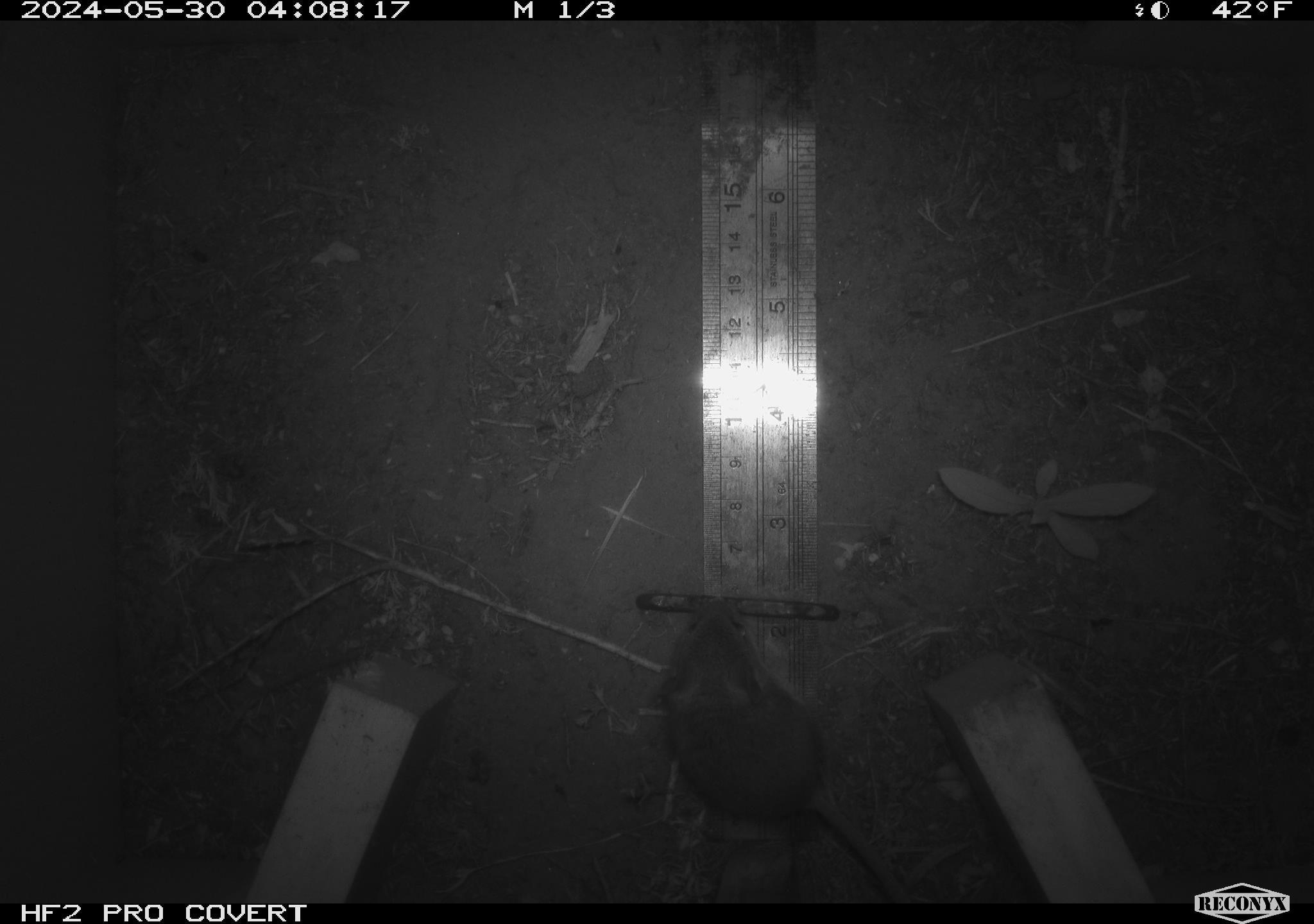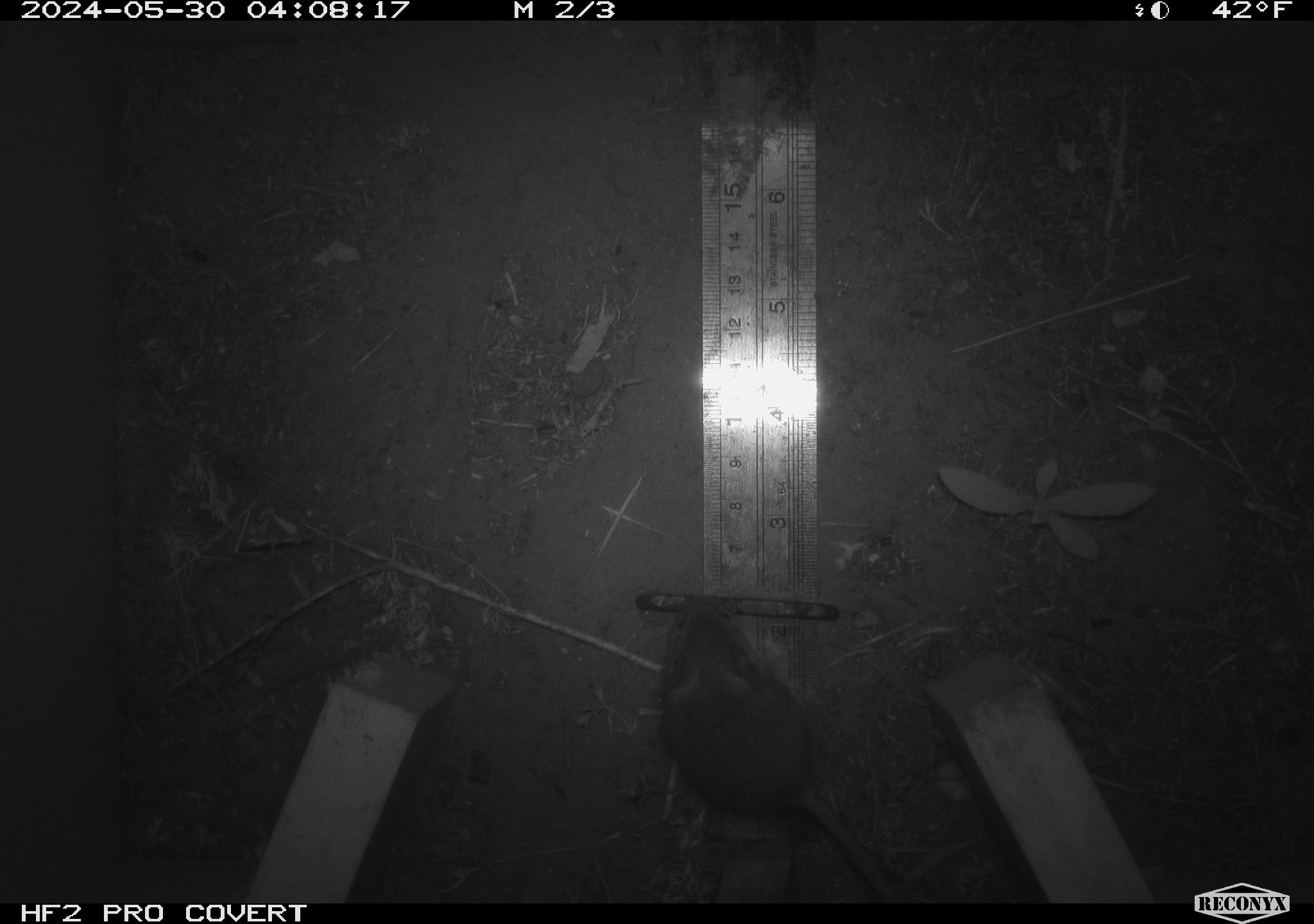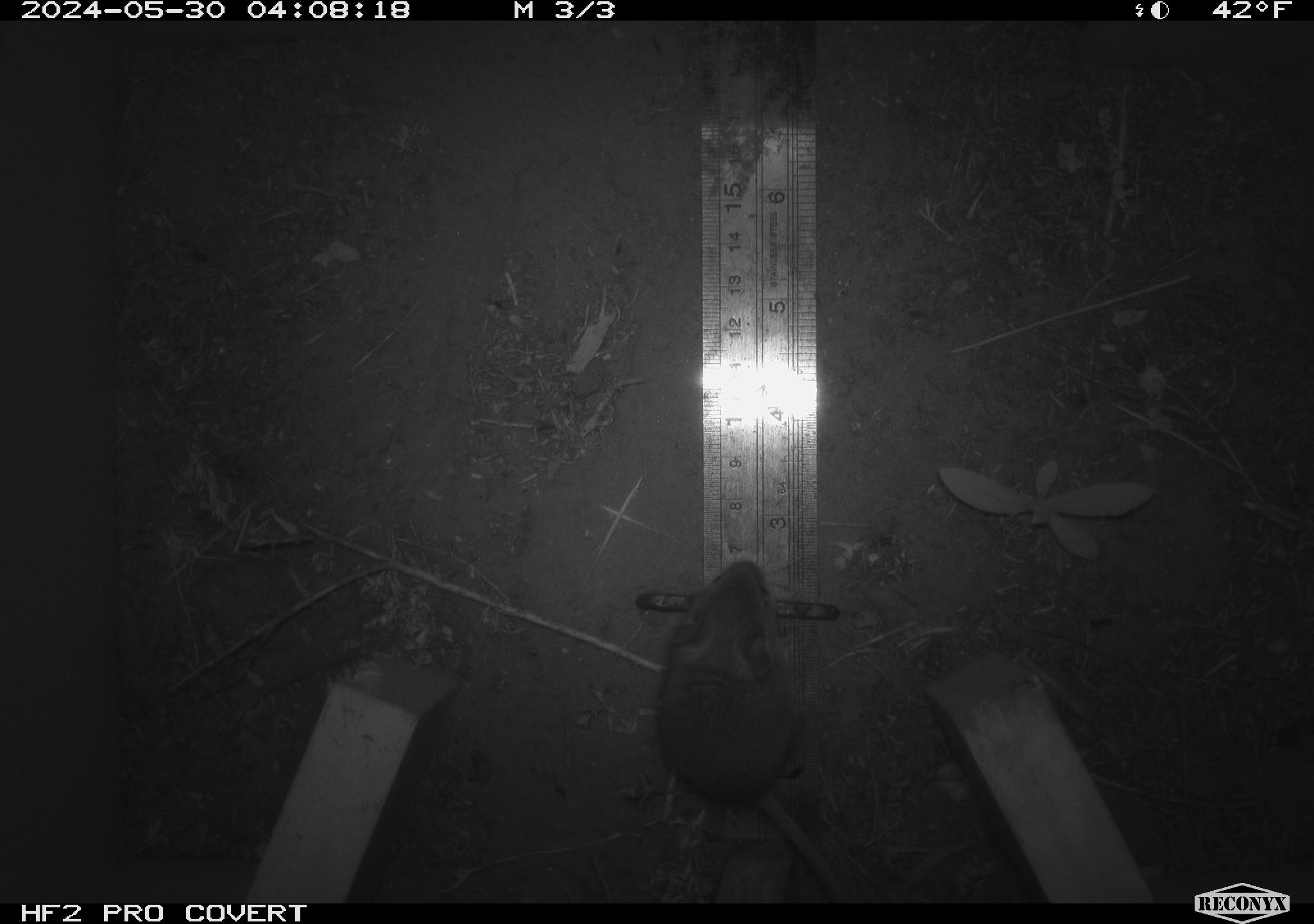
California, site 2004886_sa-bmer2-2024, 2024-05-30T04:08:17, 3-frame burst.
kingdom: Animalia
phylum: Chordata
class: Mammalia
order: Rodentia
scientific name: Rodentia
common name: mouse species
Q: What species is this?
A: Mouse species (Rodentia).